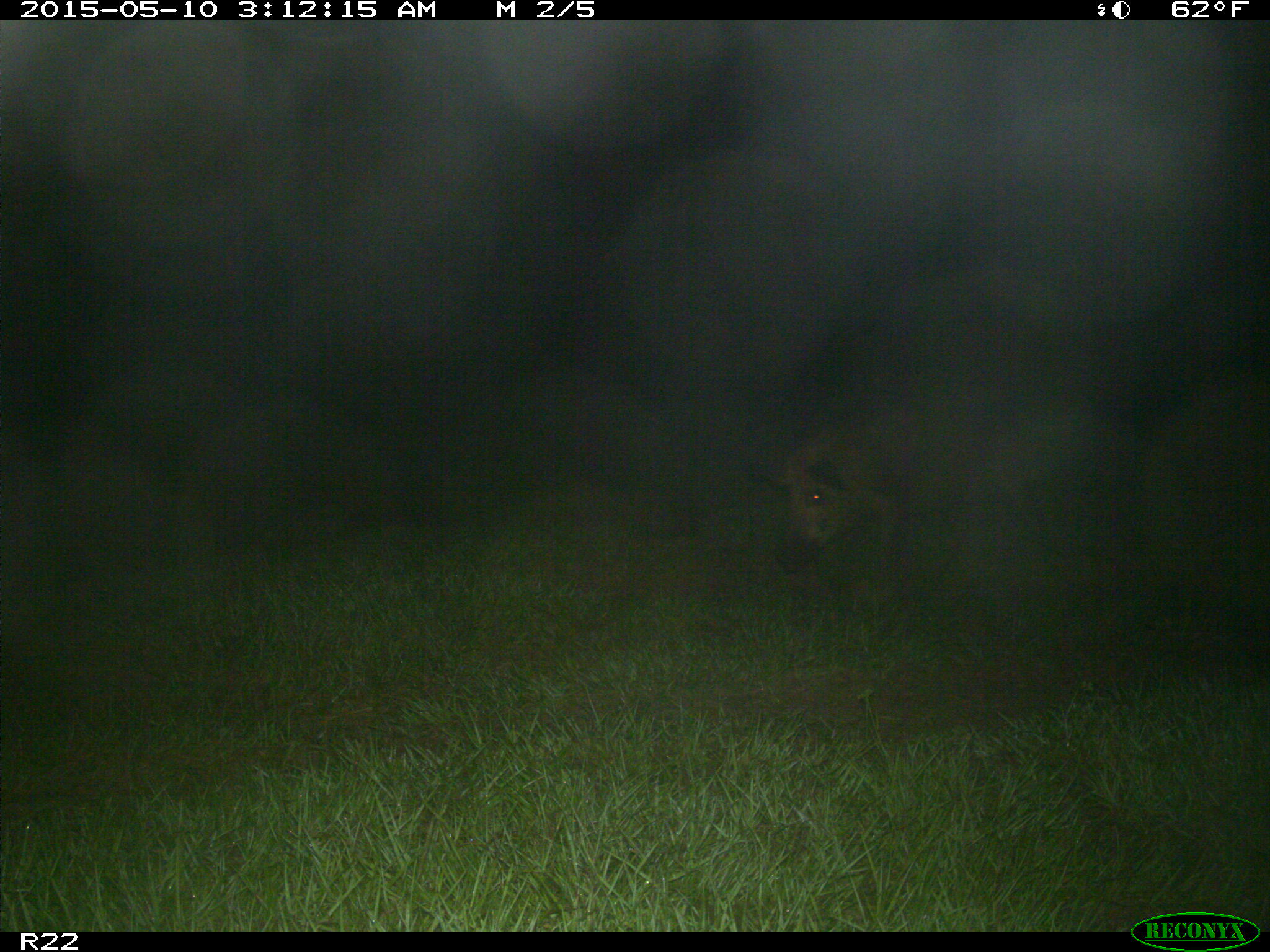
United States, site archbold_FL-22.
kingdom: Animalia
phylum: Chordata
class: Mammalia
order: Artiodactyla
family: Suidae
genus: Sus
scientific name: Sus scrofa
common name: wild boar